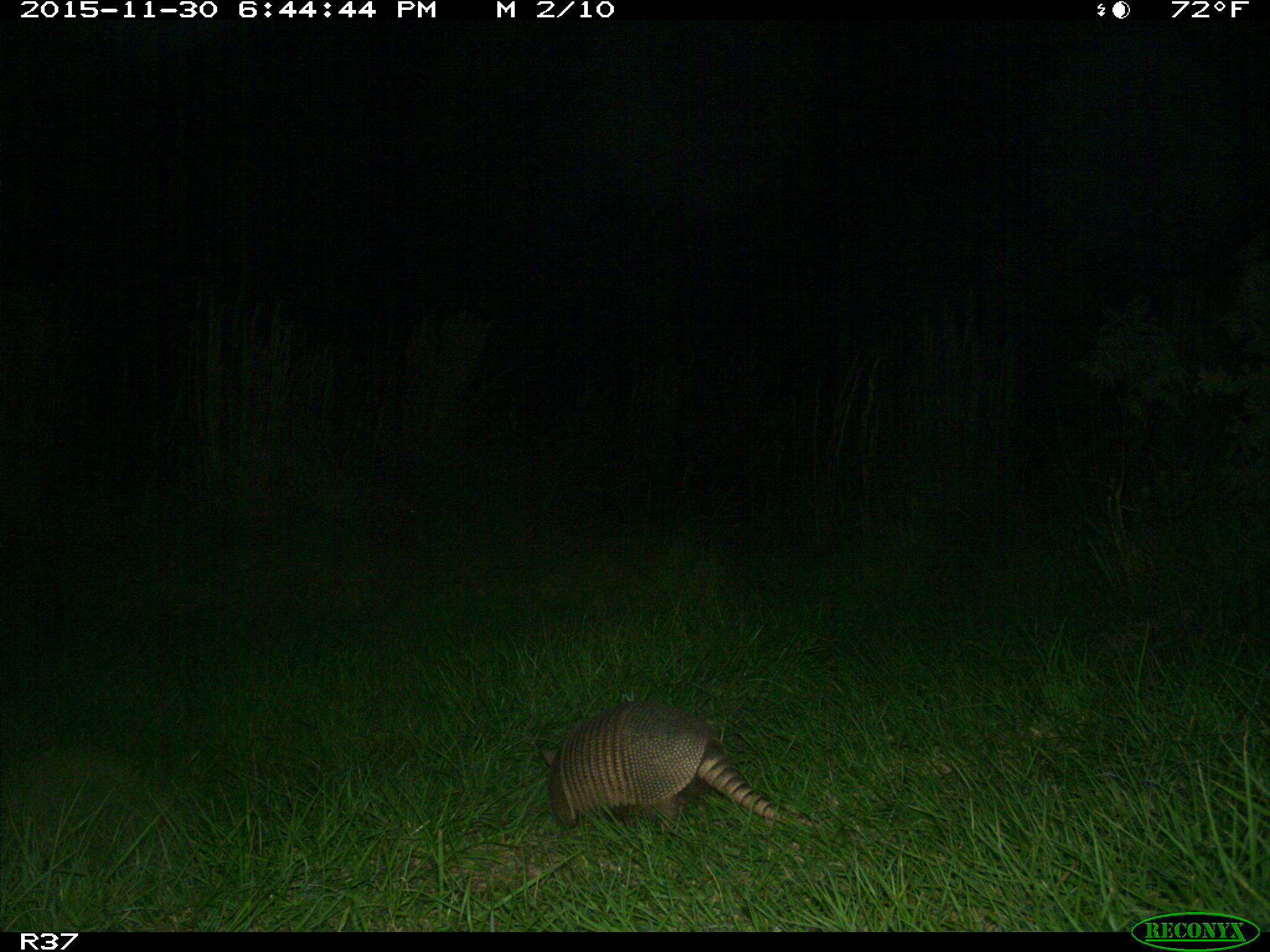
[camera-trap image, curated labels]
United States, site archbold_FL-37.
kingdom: Animalia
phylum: Chordata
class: Mammalia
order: Cingulata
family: Dasypodidae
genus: Dasypus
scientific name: Dasypus novemcinctus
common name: nine-banded armadillo